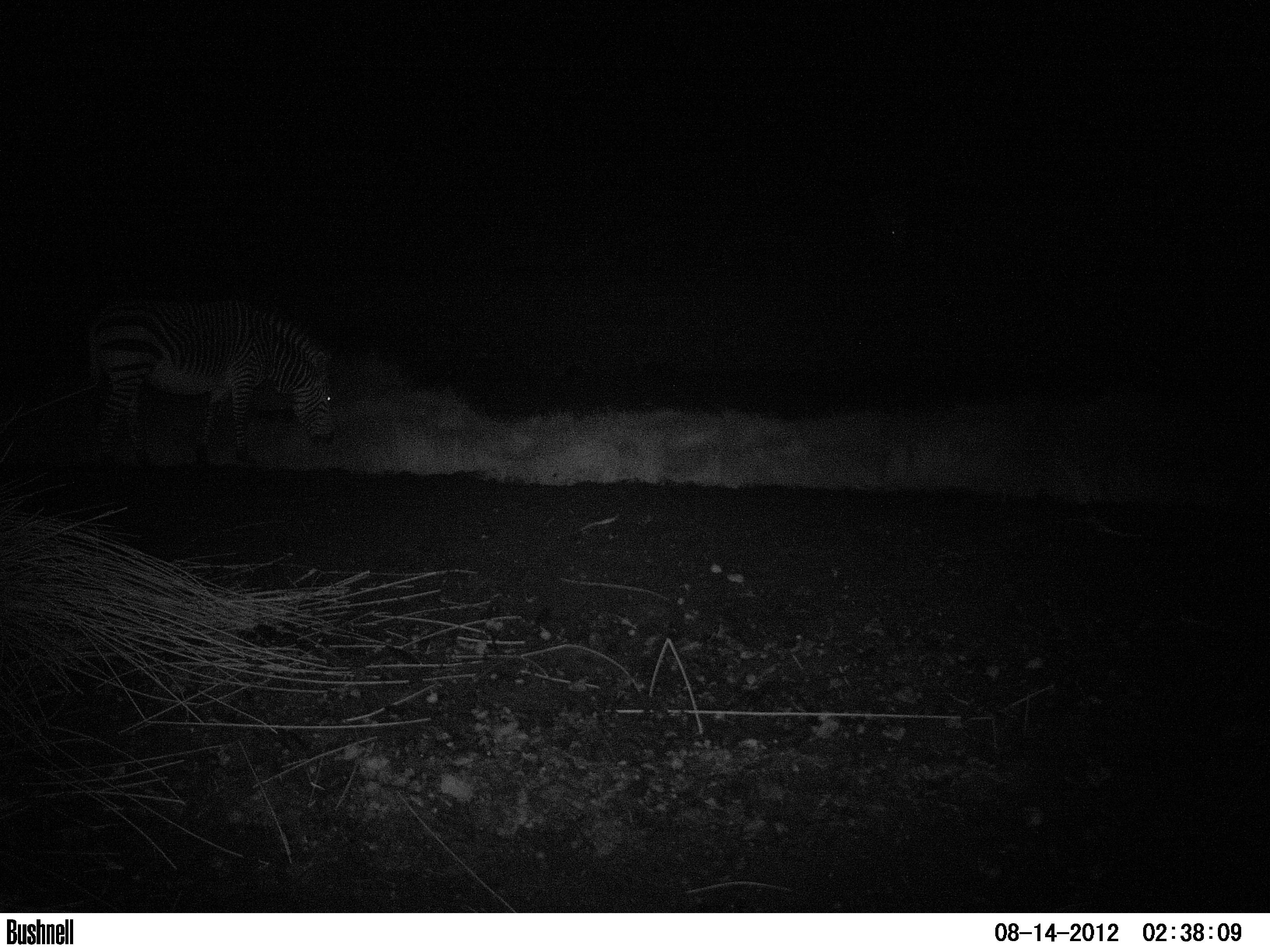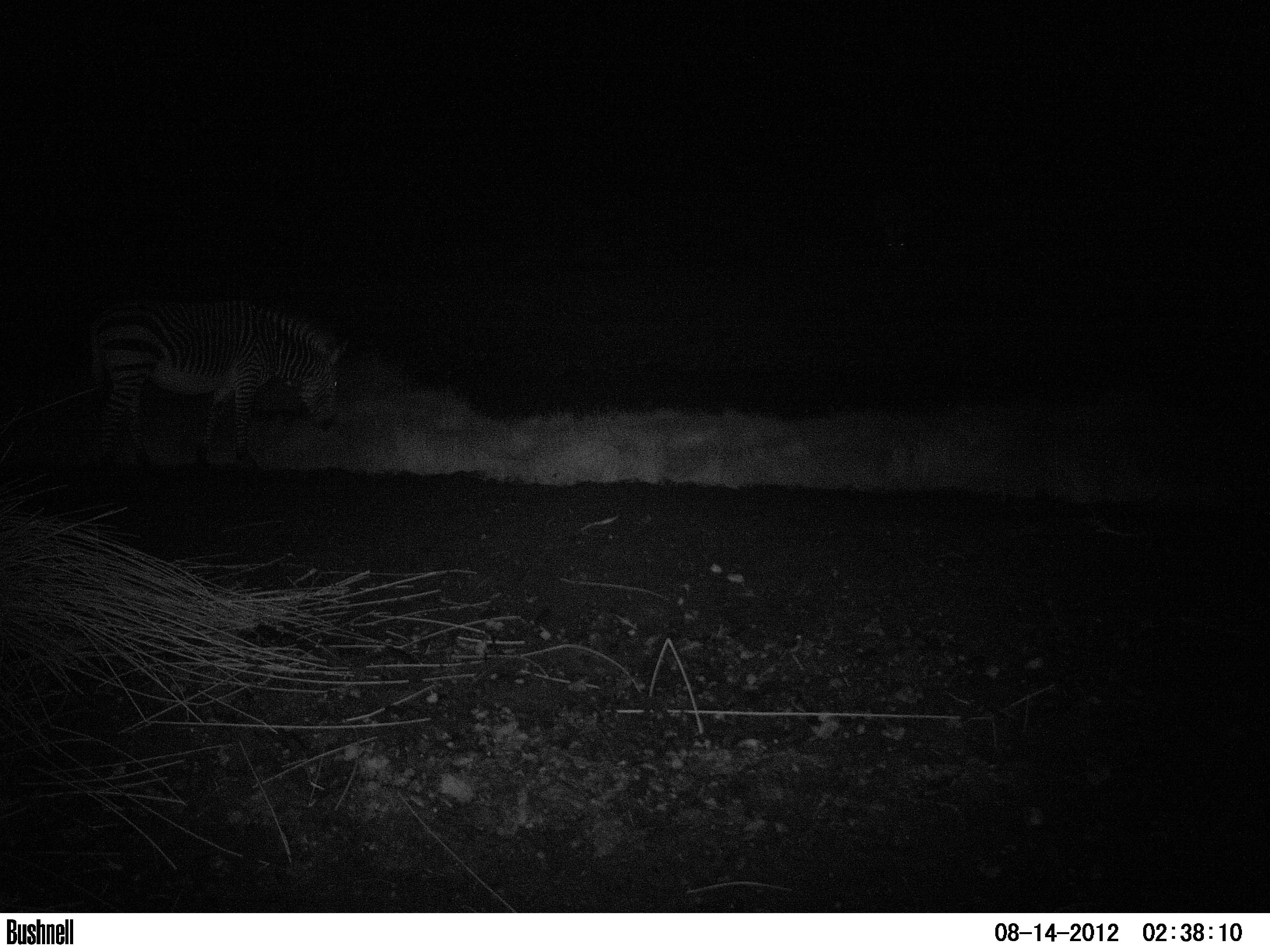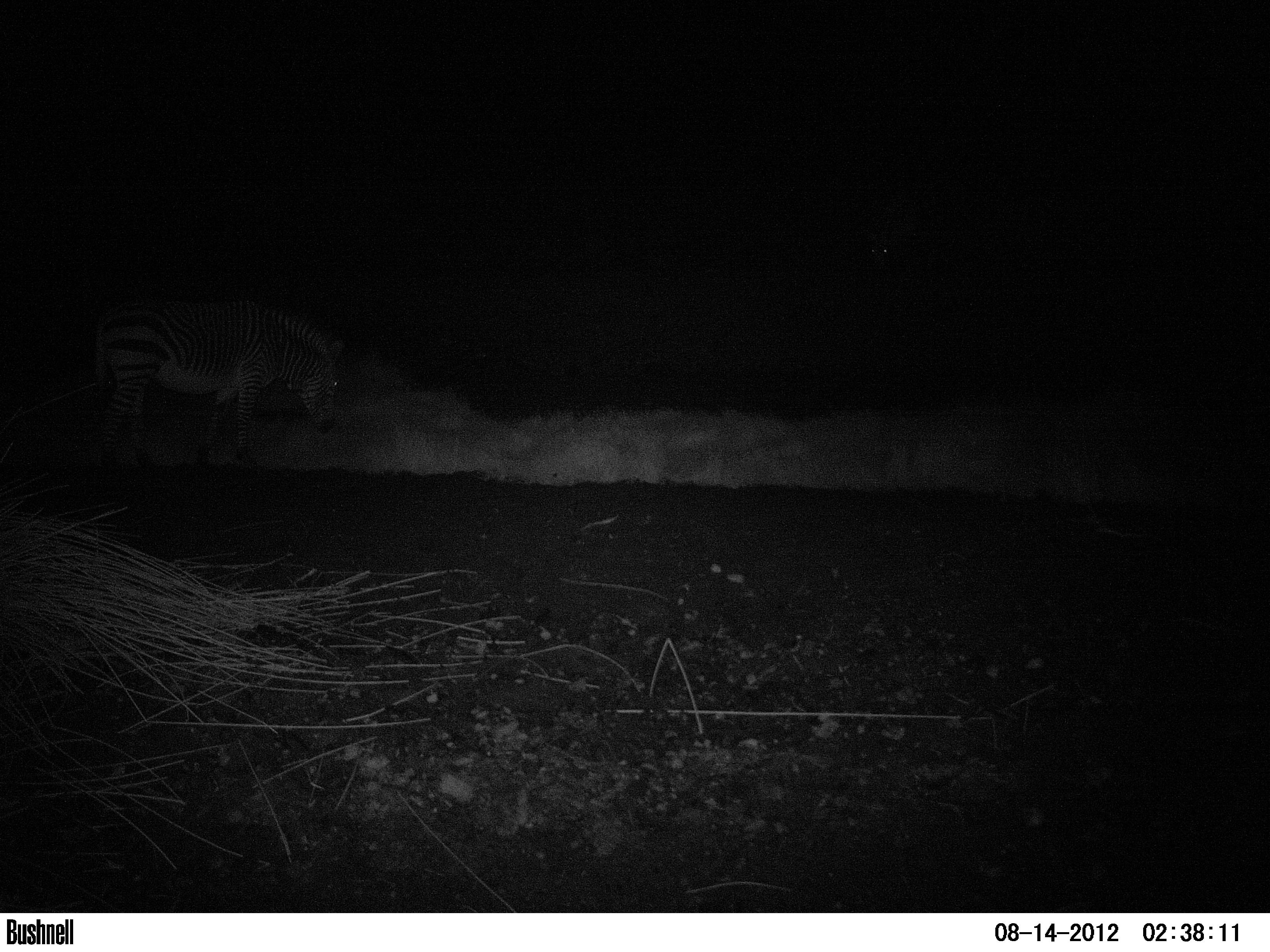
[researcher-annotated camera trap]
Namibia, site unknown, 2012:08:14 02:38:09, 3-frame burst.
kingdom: Animalia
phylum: Chordata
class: Mammalia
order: Perissodactyla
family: Equidae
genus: Equus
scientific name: Equus zebra hartmannae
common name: hartmann's mountain zebra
Equus zebra hartmannae (hartmann's mountain zebra).